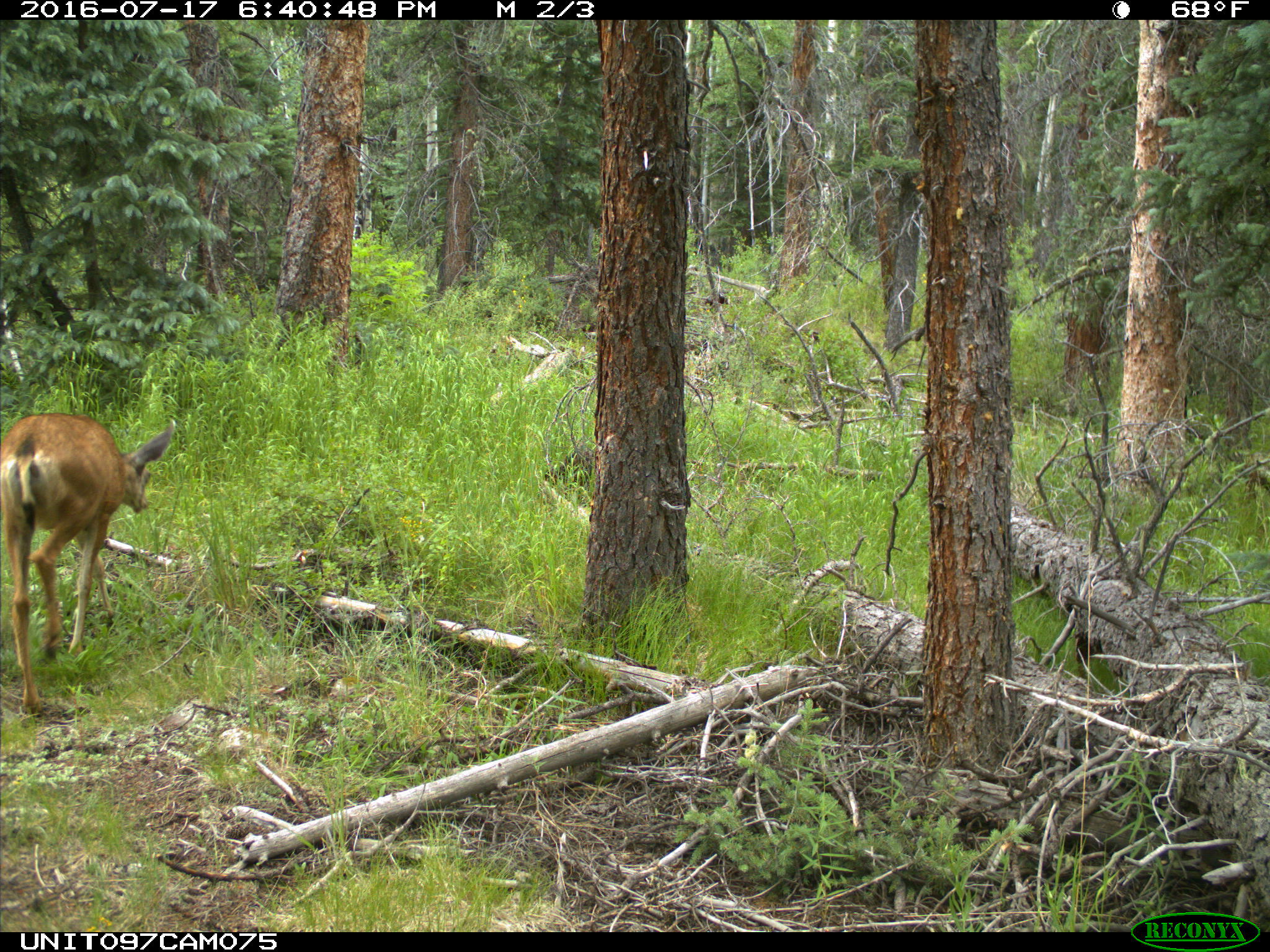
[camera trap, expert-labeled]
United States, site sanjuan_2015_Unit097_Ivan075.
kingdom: Animalia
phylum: Chordata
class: Mammalia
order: Artiodactyla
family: Cervidae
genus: Odocoileus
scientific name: Odocoileus hemionus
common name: mule deer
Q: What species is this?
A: Odocoileus hemionus (mule deer).